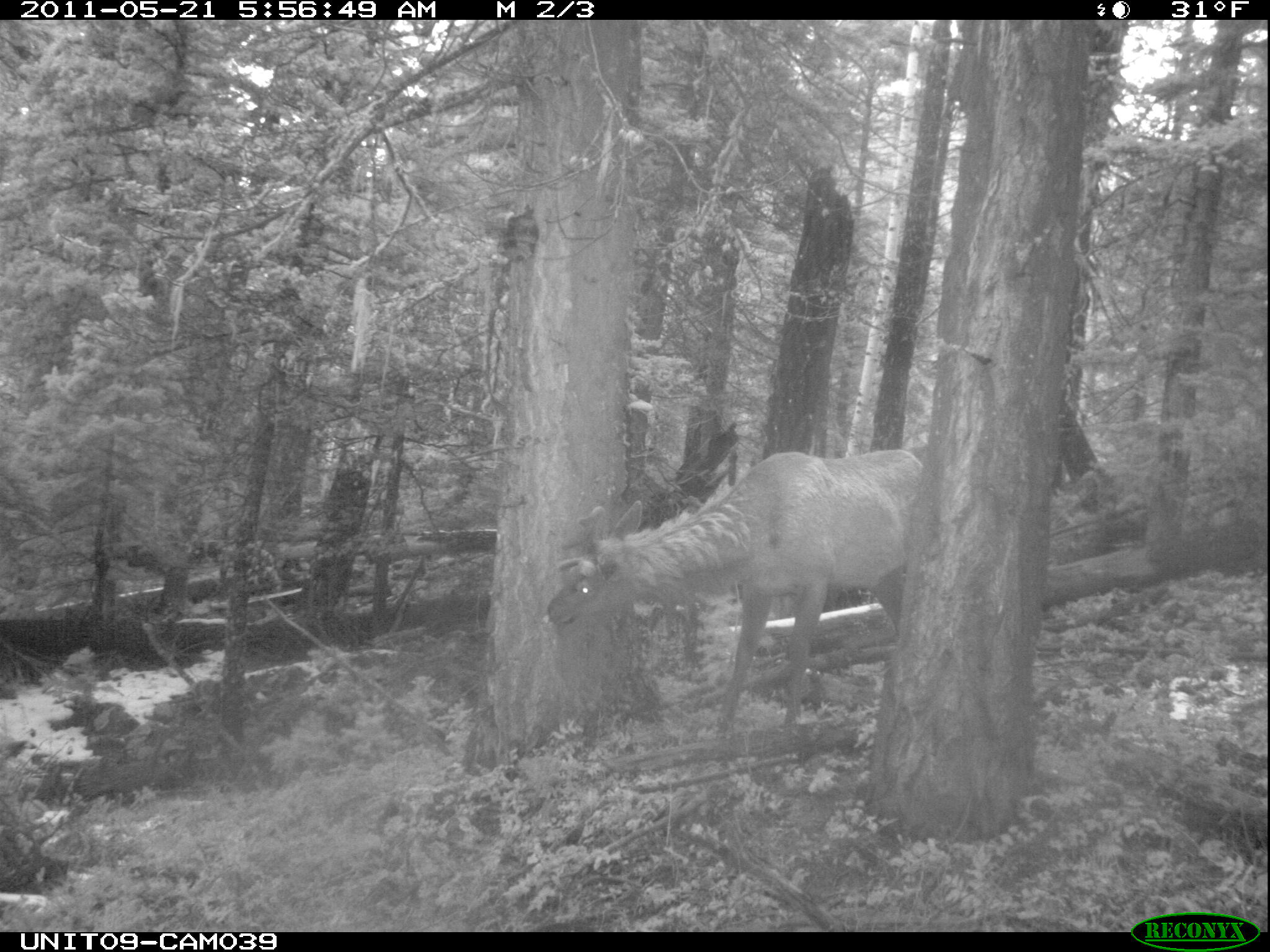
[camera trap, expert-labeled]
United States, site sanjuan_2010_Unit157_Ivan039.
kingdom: Animalia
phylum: Chordata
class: Mammalia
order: Artiodactyla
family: Cervidae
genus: Cervus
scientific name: Cervus elaphus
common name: red deer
Cervus elaphus (red deer).